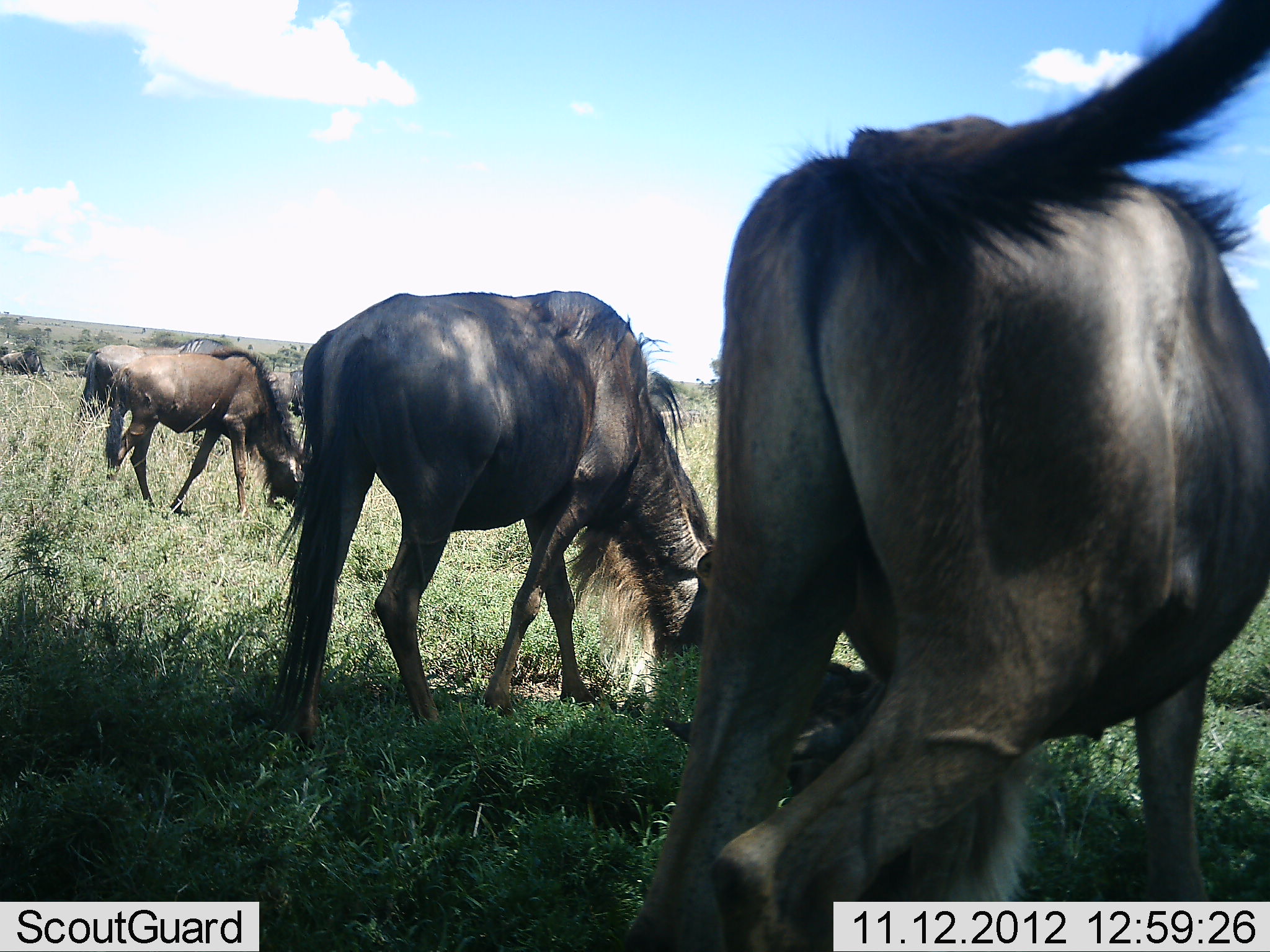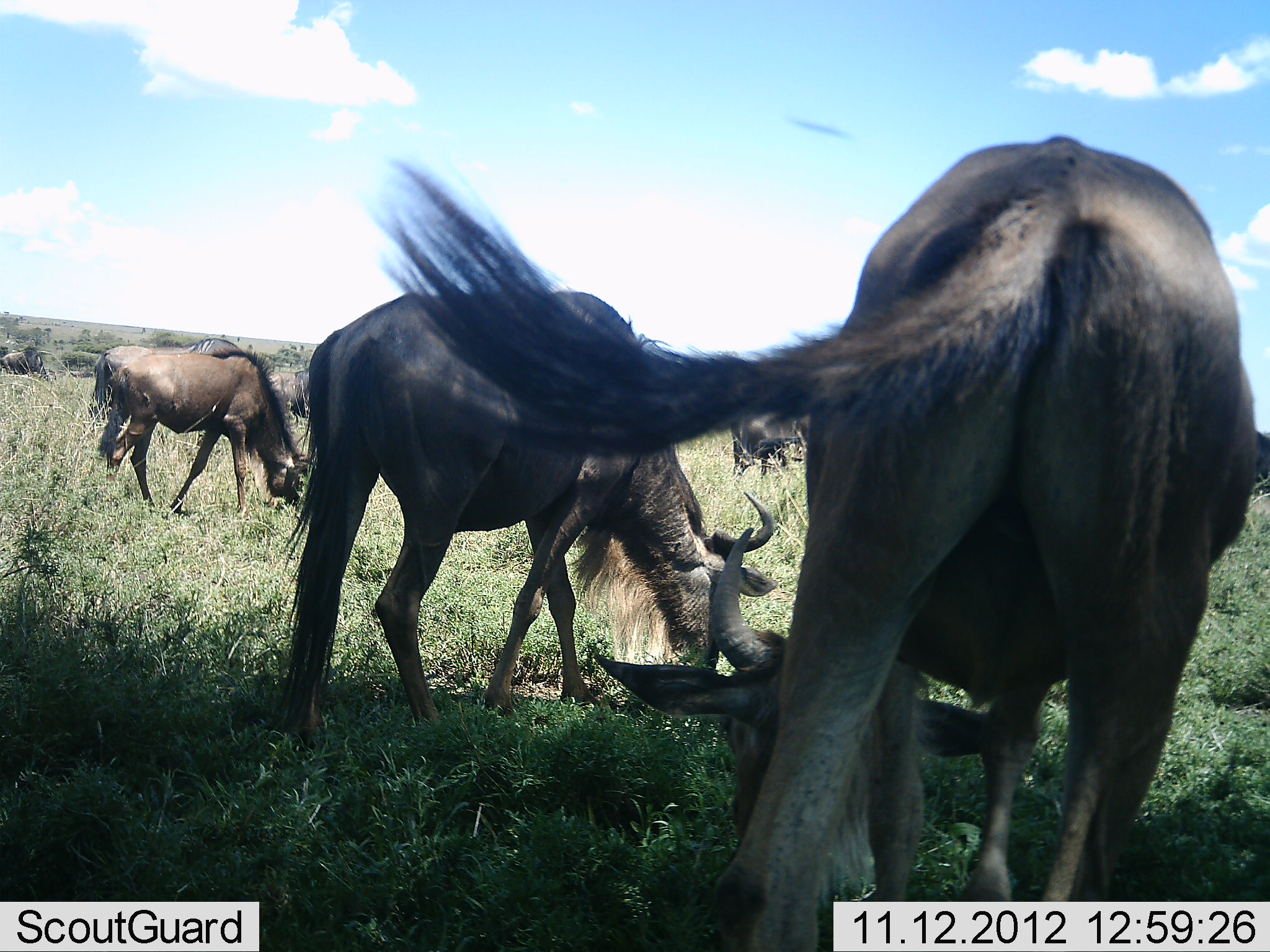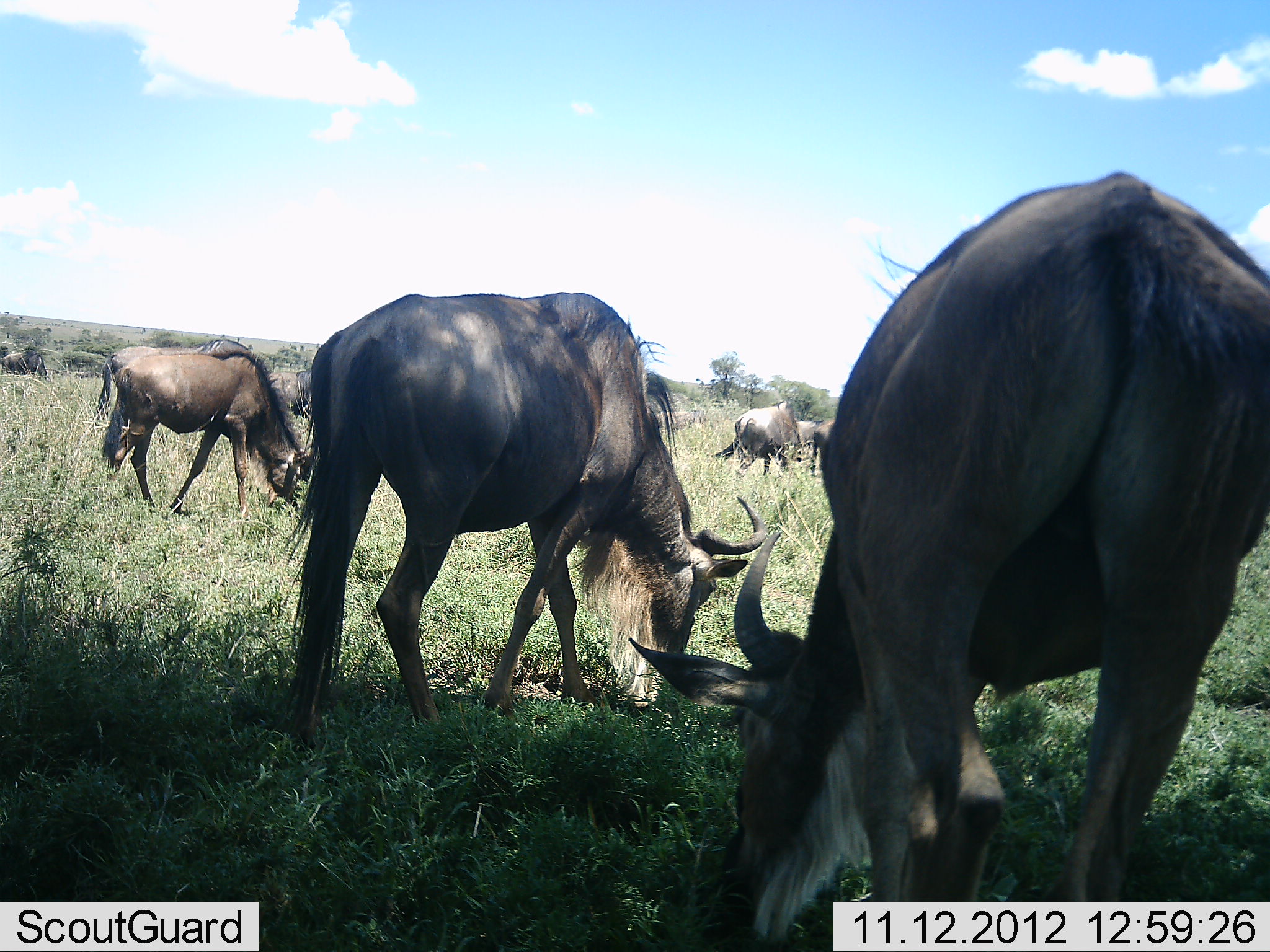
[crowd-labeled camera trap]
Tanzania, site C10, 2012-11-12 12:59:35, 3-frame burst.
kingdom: Animalia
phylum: Chordata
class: Mammalia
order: Artiodactyla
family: Bovidae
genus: Connochaetes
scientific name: Connochaetes taurinus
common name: blue wildebeest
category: wildebeest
Wildebeest (blue wildebeest) (Connochaetes taurinus), count 6. Behavior (volunteer vote fractions): standing 50%, resting 20%, moving 30%, interacting 0%. Young present (vote fraction): 0%. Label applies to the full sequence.